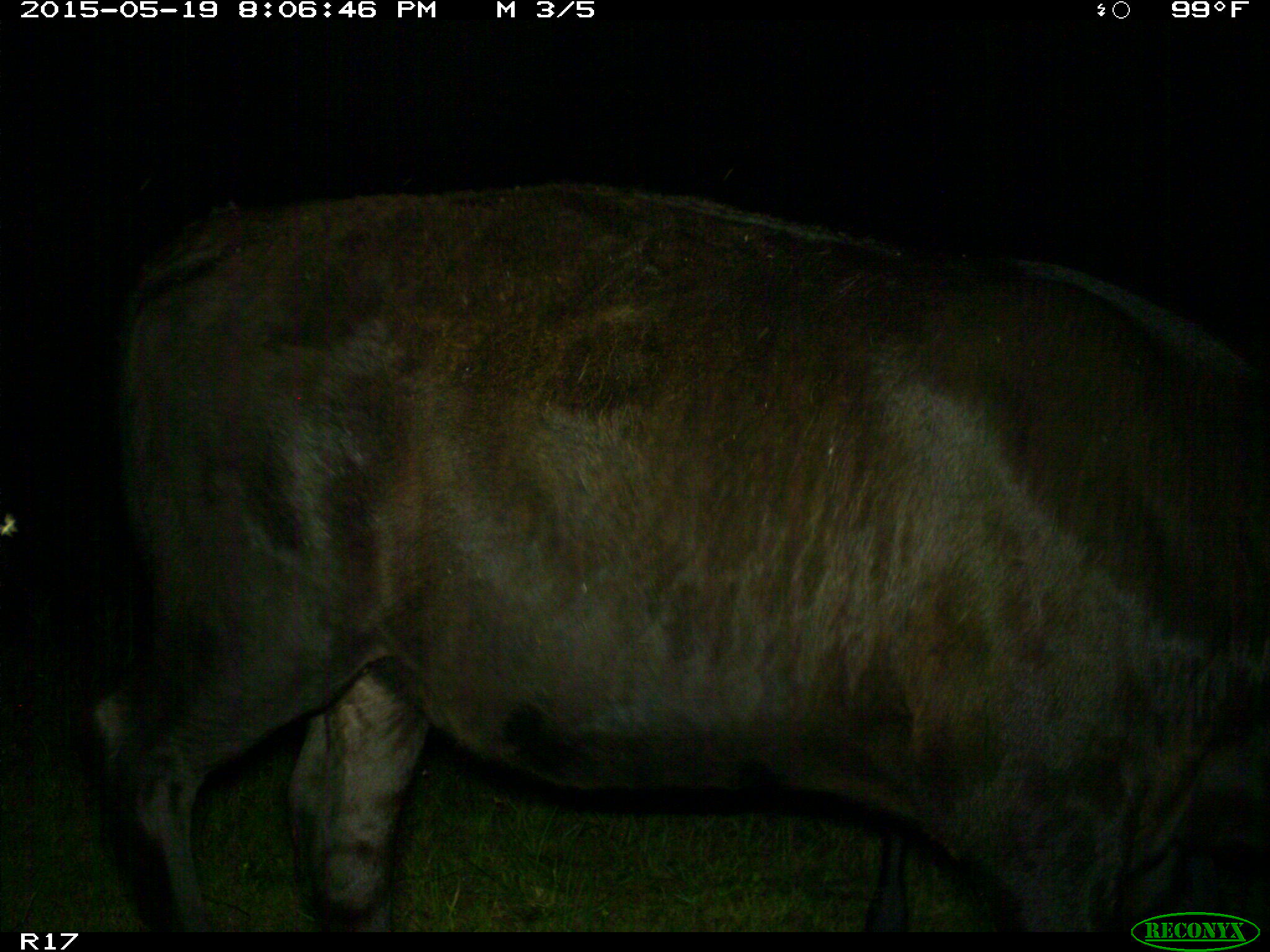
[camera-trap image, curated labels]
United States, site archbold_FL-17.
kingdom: Animalia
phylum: Chordata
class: Mammalia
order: Artiodactyla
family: Bovidae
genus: Bos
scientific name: Bos taurus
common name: domestic cow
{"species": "Bos taurus (domestic cow)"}